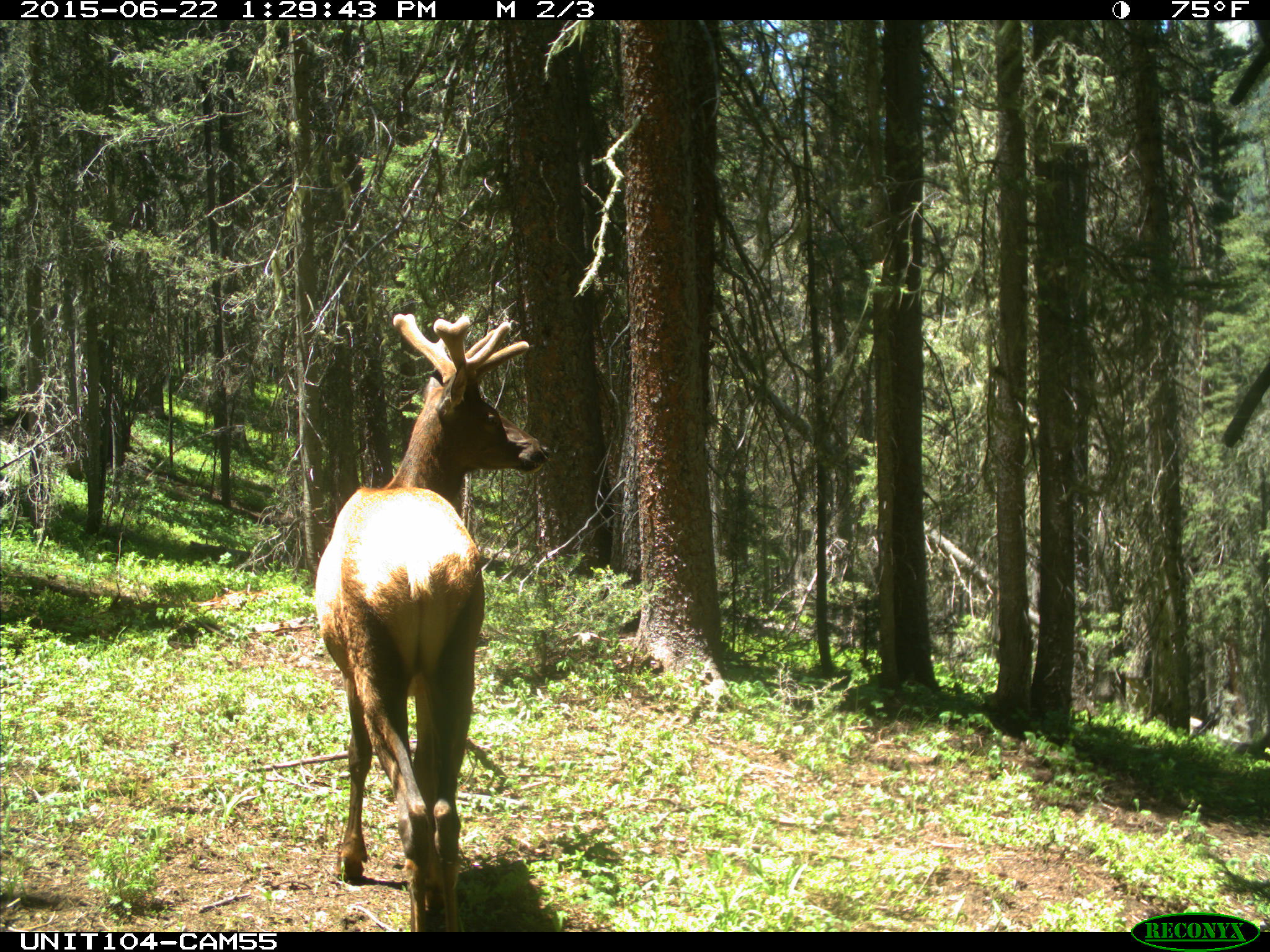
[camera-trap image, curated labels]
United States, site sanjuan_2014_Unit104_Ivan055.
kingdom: Animalia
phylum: Chordata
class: Mammalia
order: Artiodactyla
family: Cervidae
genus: Cervus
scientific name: Cervus elaphus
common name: red deer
Cervus elaphus (red deer).